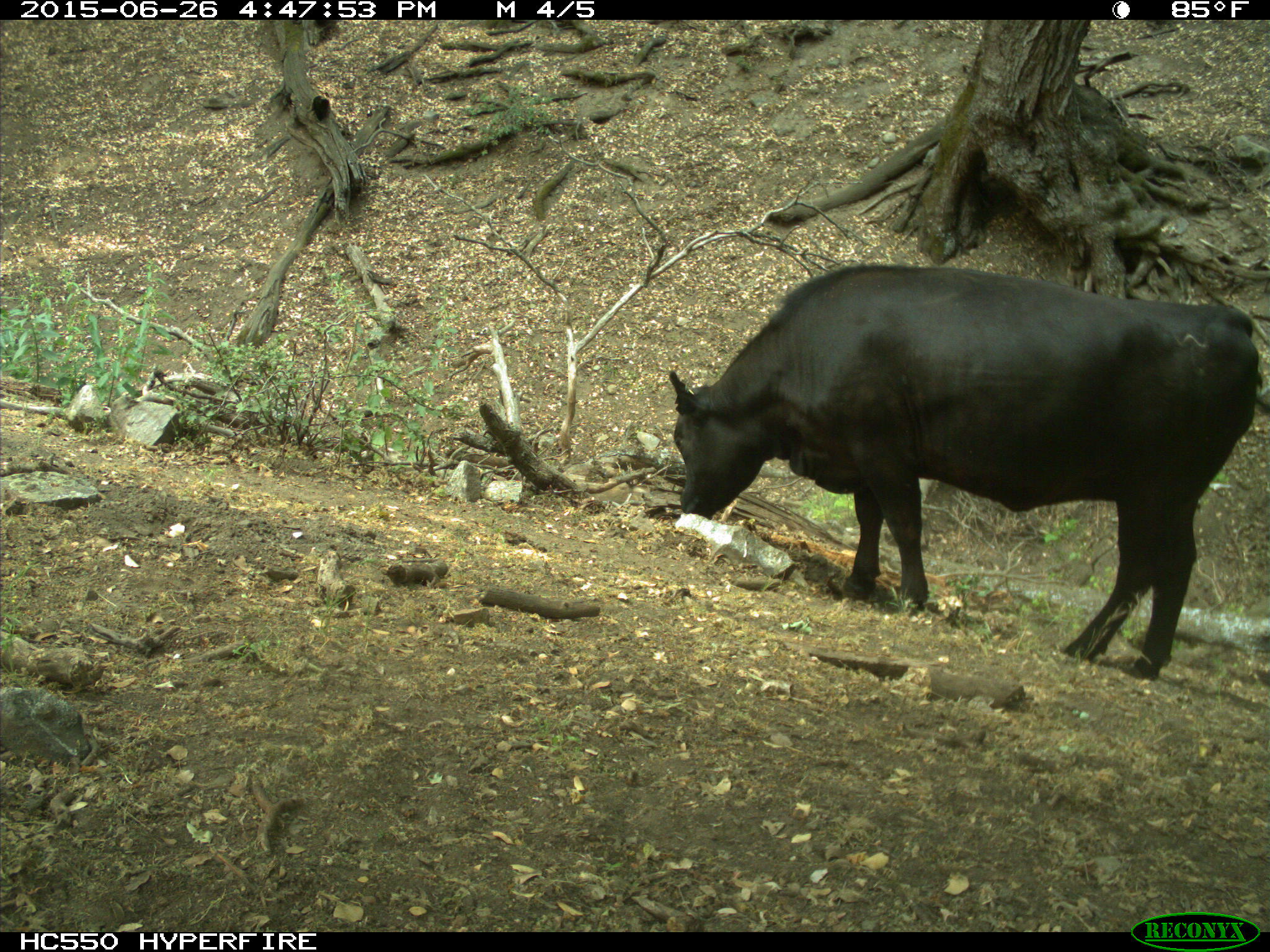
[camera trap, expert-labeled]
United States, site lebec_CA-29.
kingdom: Animalia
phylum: Chordata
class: Mammalia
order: Artiodactyla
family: Bovidae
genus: Bos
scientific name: Bos taurus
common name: domestic cow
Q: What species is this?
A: Bos taurus (domestic cow).